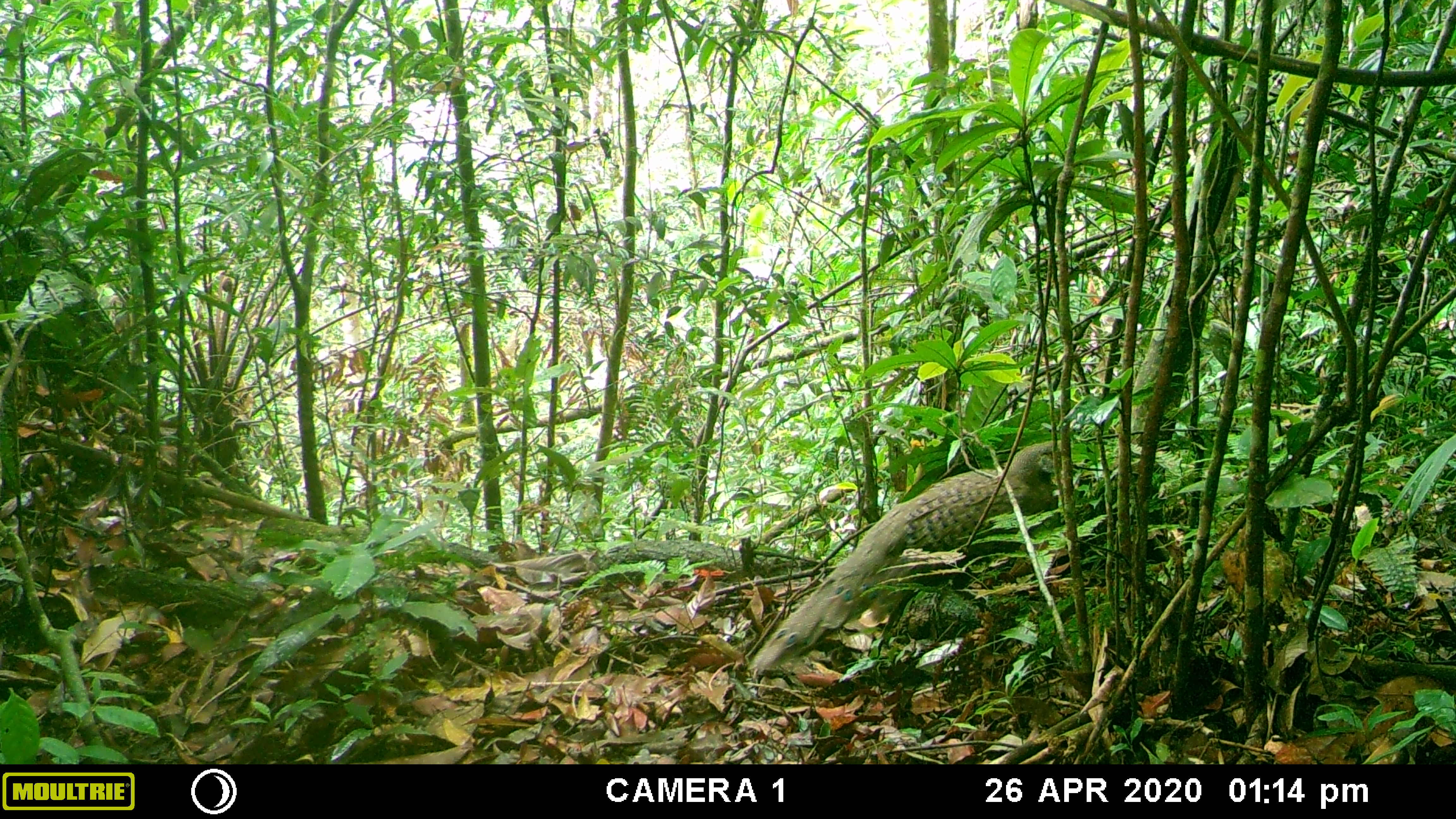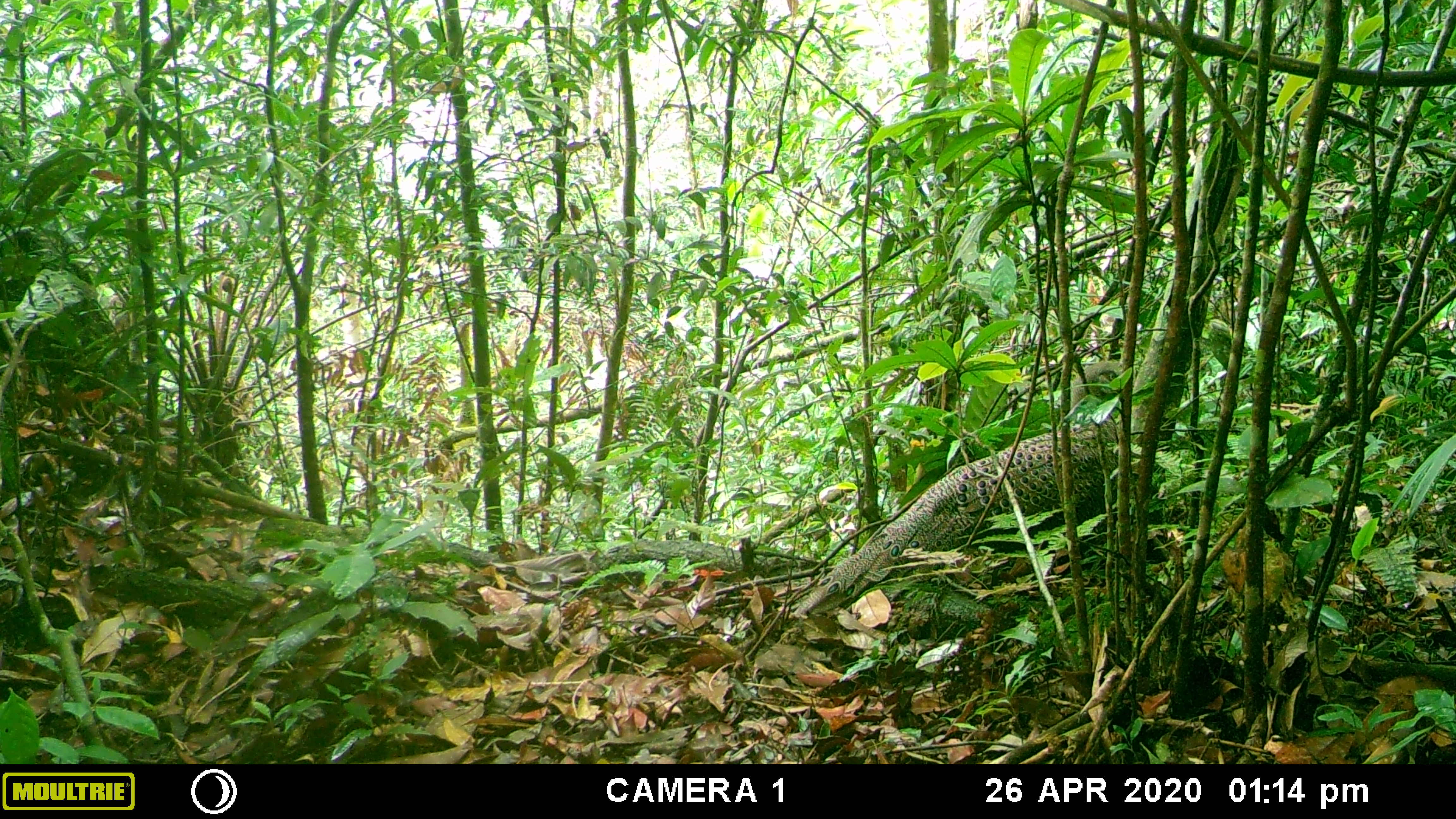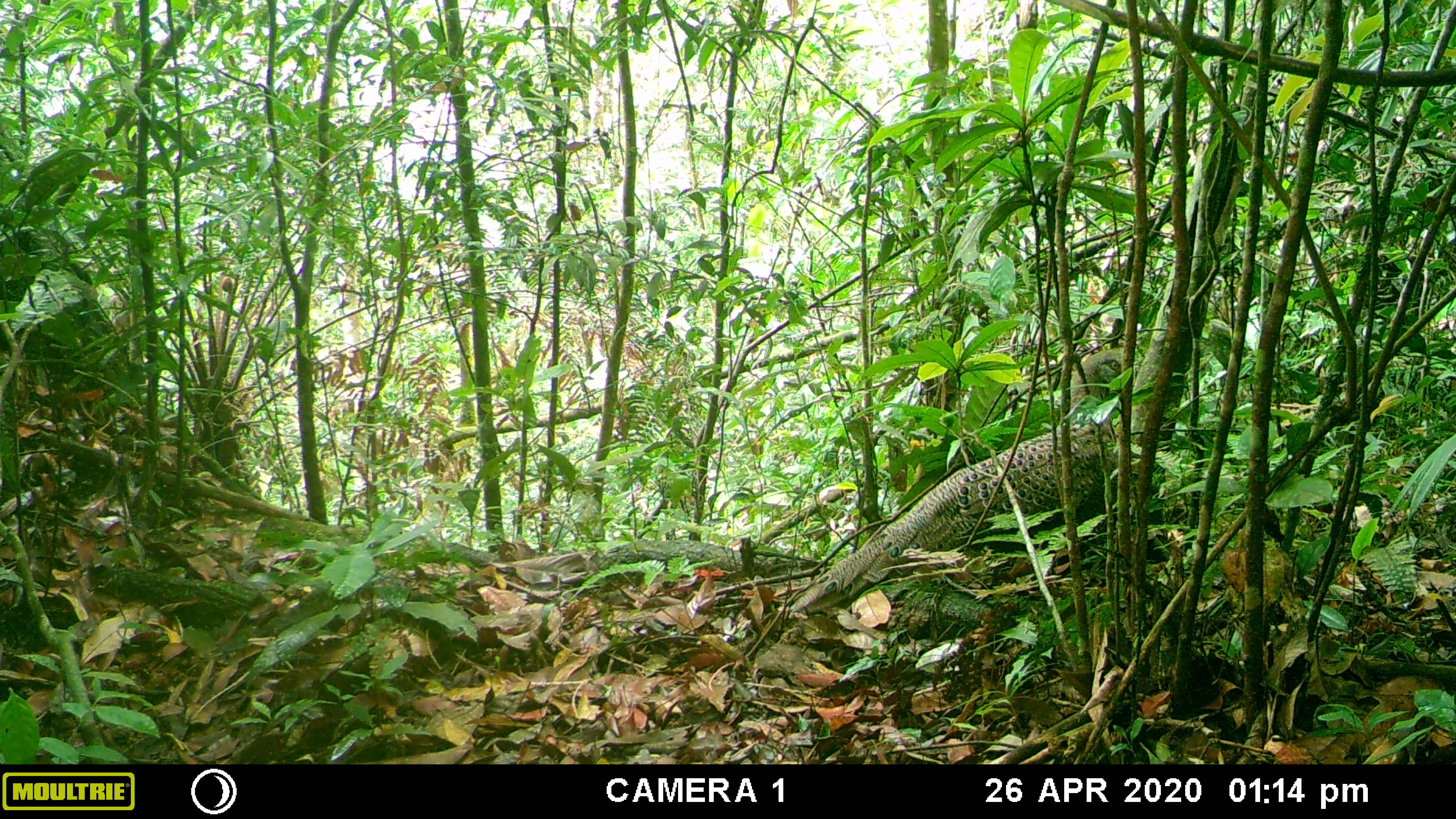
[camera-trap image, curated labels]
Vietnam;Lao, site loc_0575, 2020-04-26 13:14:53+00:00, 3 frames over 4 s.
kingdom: Animalia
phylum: Chordata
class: Aves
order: Galliformes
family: Phasianidae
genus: Polyplectron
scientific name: Polyplectron bicalcaratum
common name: gray peacock-pheasant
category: grey peacock pheasant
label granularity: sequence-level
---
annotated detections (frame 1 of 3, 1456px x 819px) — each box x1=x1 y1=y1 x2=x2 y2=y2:
grey peacock pheasant: x1=747 y1=439 x2=1072 y2=675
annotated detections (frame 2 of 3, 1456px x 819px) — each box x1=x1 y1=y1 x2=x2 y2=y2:
grey peacock pheasant: x1=786 y1=360 x2=1124 y2=620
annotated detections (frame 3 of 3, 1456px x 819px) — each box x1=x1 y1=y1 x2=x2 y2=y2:
grey peacock pheasant: x1=788 y1=345 x2=1124 y2=621